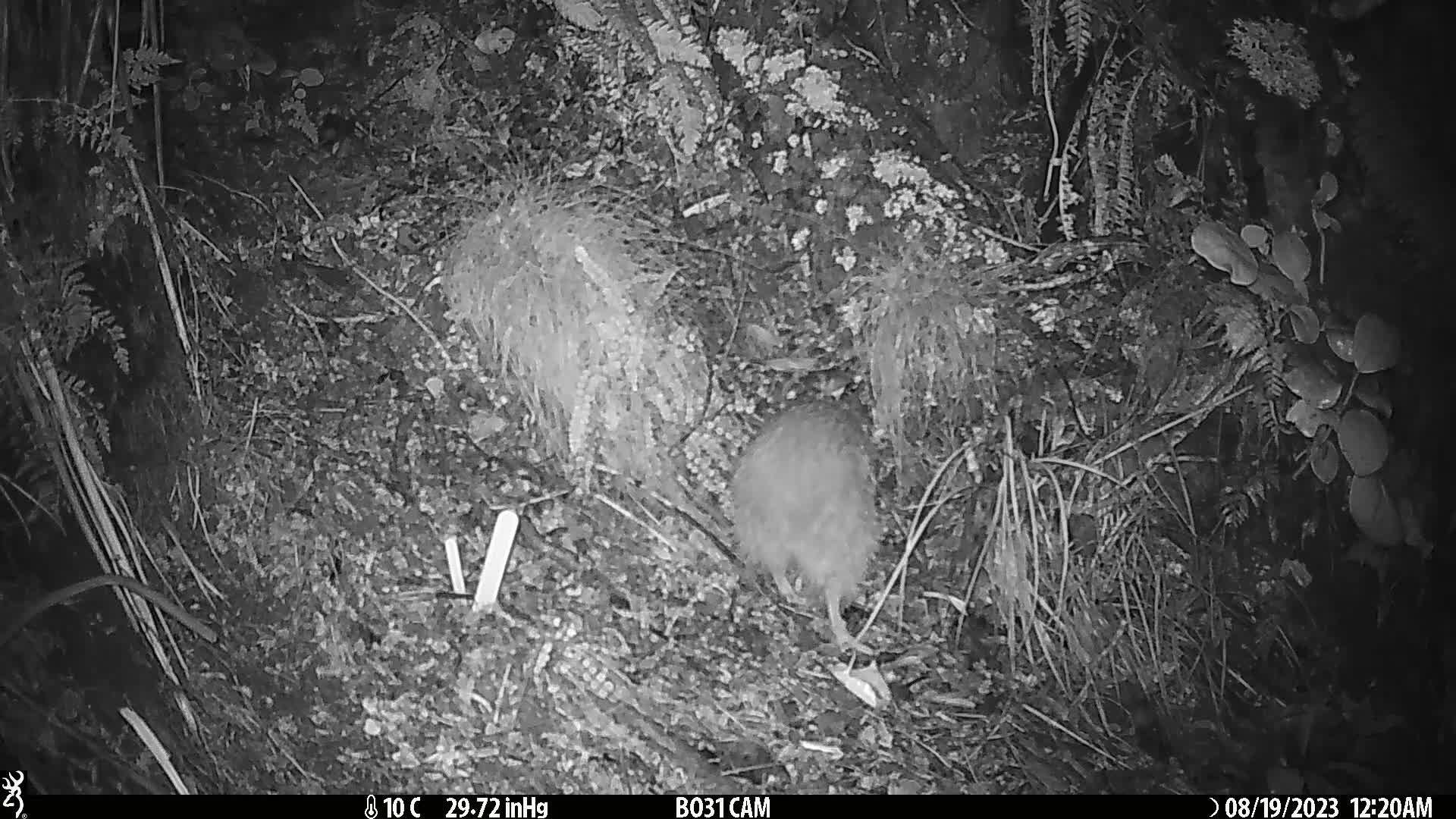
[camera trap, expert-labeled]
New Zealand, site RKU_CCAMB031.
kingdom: Animalia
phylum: Chordata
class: Aves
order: Apterygiformes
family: Apterygidae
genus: Apteryx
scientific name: Apteryx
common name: kiwi